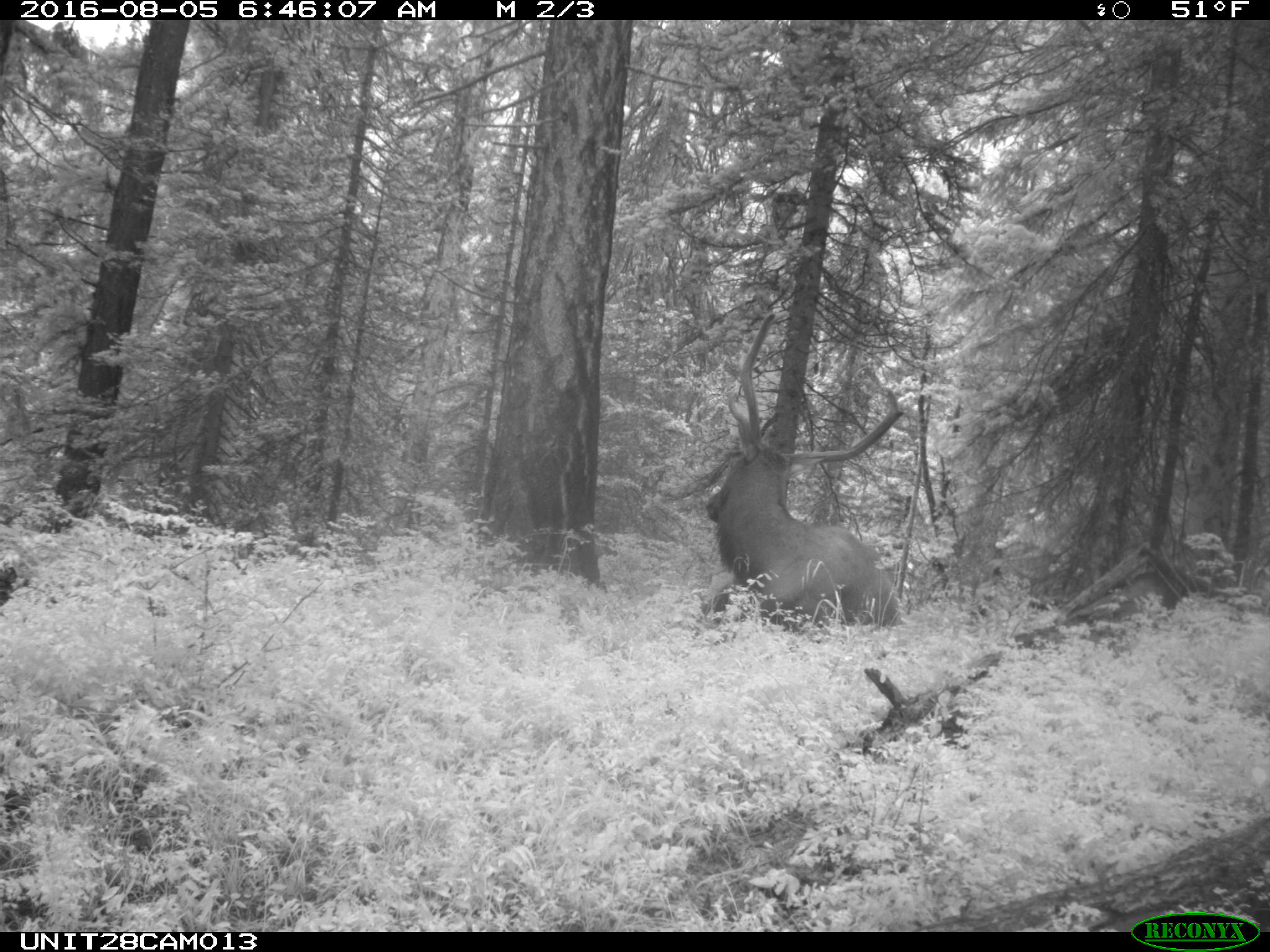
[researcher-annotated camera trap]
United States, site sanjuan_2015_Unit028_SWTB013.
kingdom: Animalia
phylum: Chordata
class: Mammalia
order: Artiodactyla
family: Cervidae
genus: Cervus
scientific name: Cervus elaphus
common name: red deer